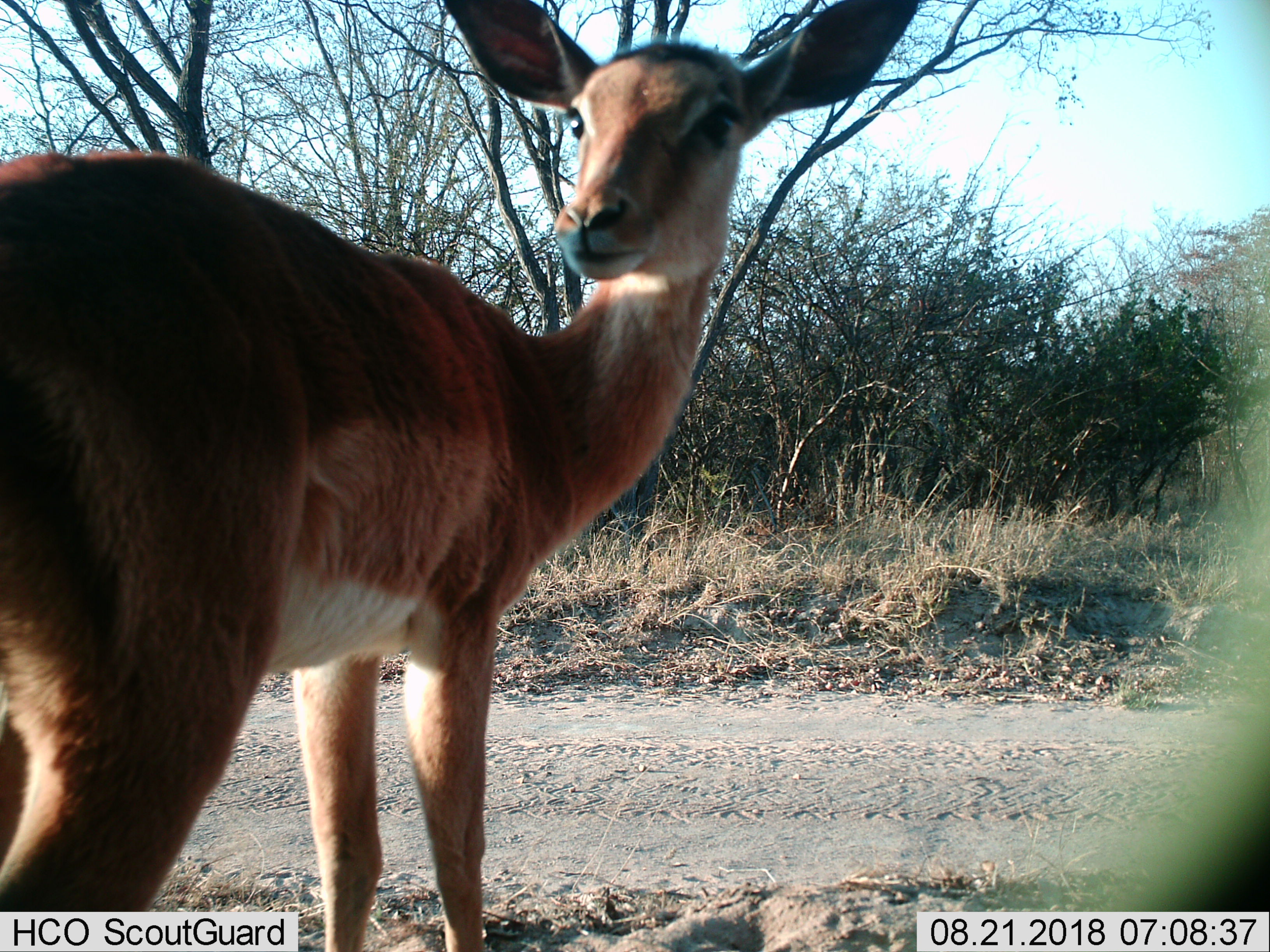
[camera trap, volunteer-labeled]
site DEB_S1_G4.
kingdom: Animalia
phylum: Chordata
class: Mammalia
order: Artiodactyla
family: Bovidae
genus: Aepyceros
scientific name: Aepyceros melampus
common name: impala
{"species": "impala (Aepyceros melampus)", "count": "1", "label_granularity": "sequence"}